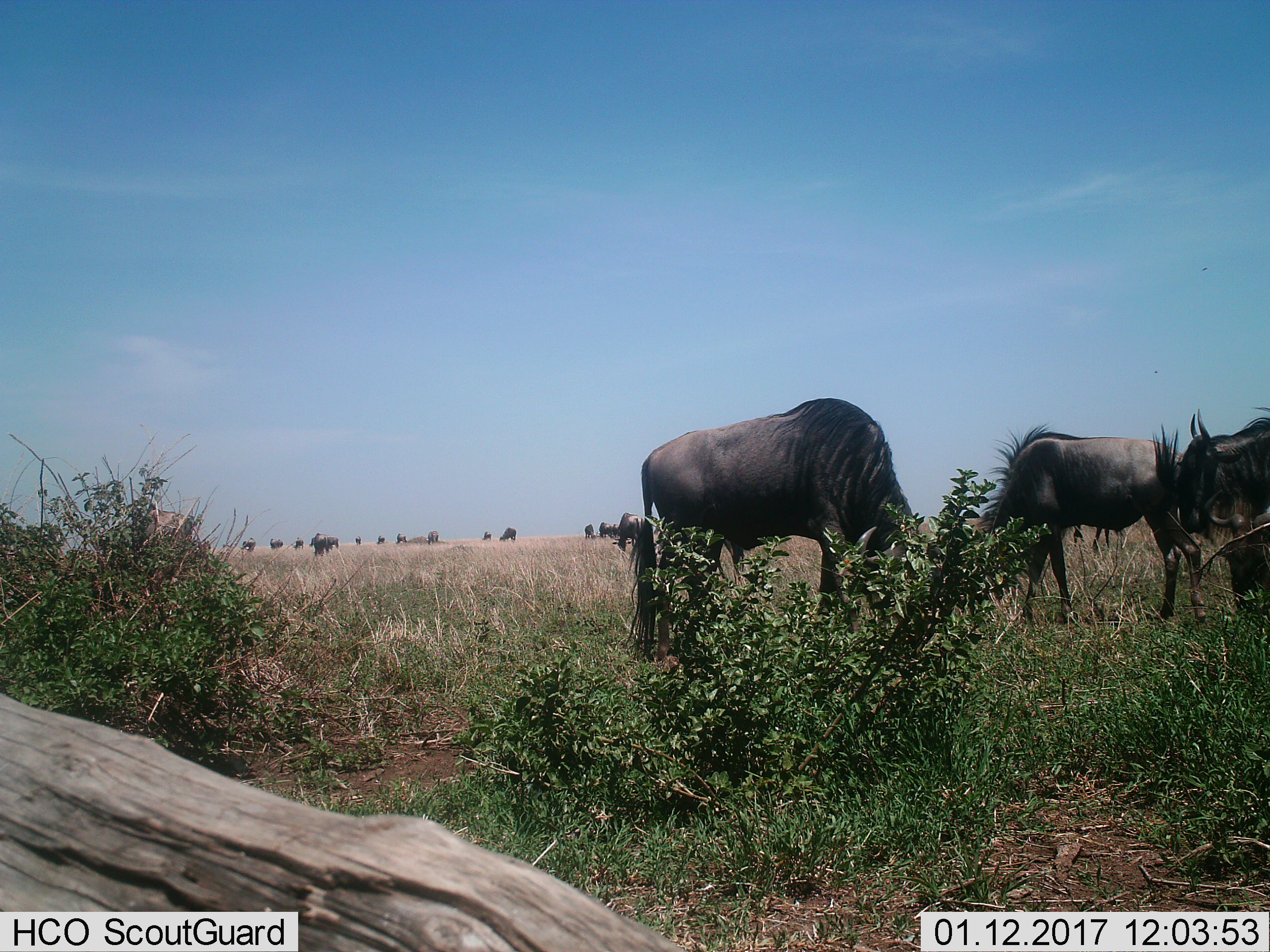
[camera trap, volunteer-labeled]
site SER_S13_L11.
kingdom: Animalia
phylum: Chordata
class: Mammalia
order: Artiodactyla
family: Bovidae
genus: Connochaetes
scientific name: Connochaetes taurinus taurinus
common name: blue wildebeest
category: wildebeestblue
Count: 11-50.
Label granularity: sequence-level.